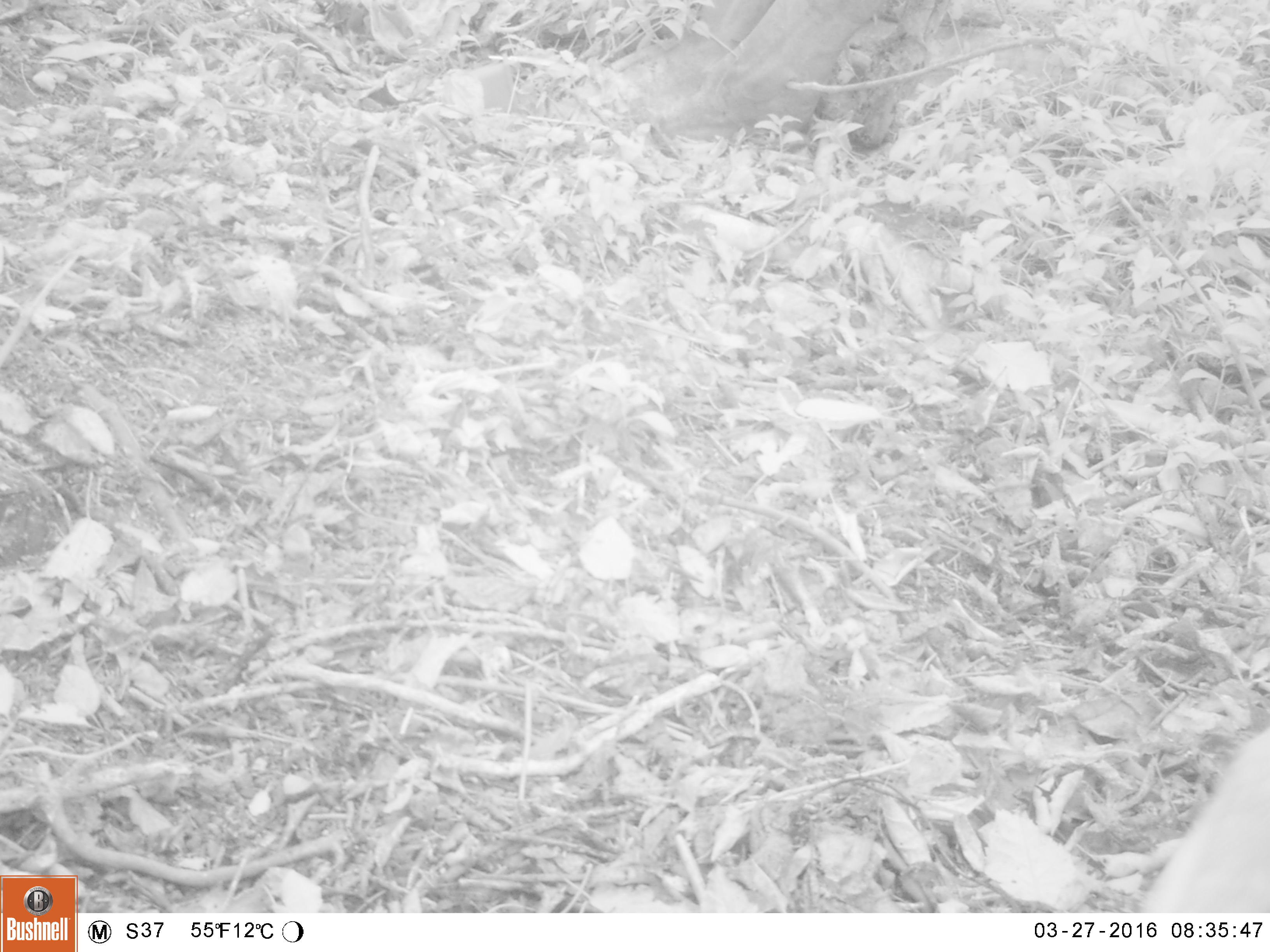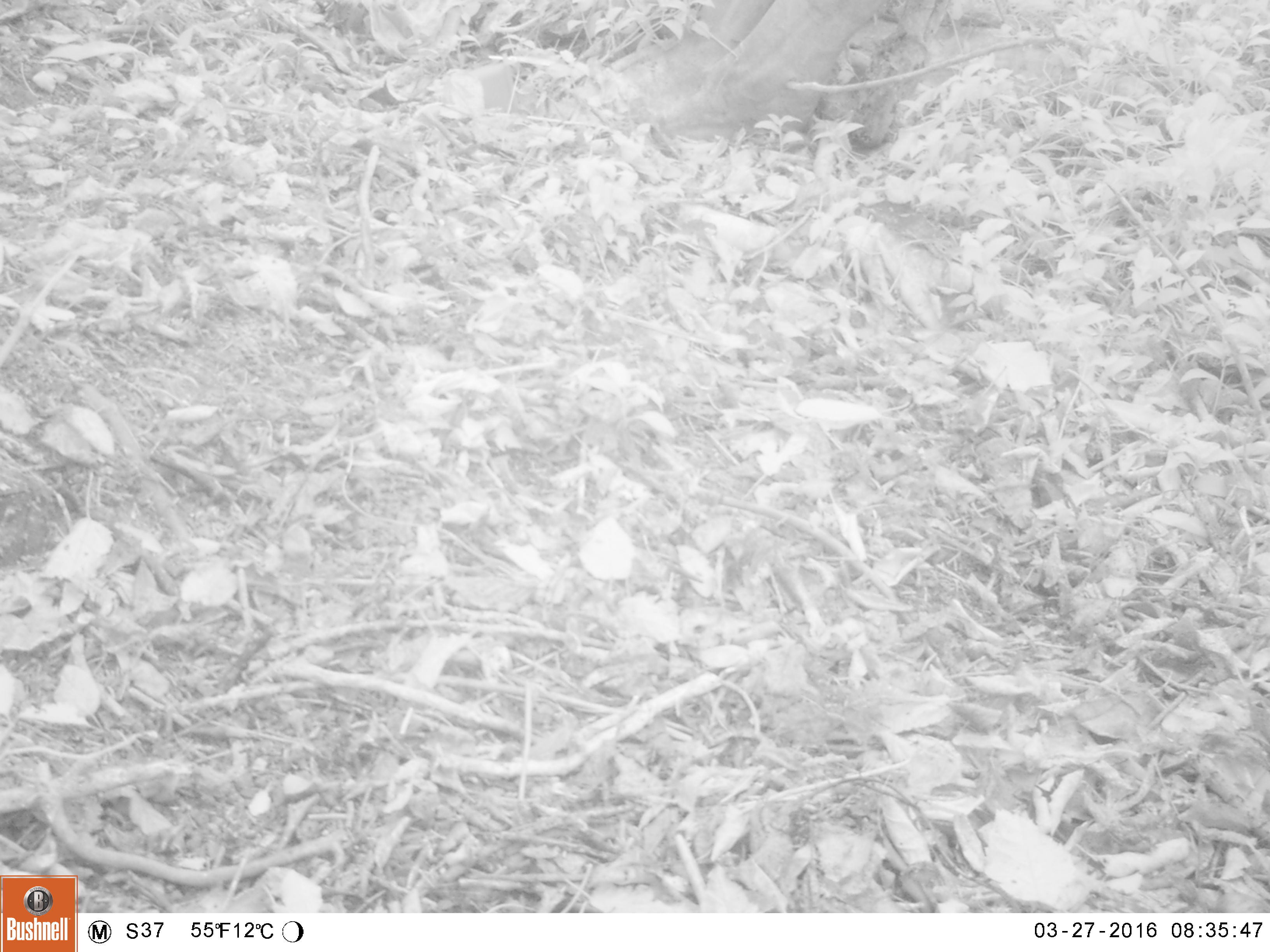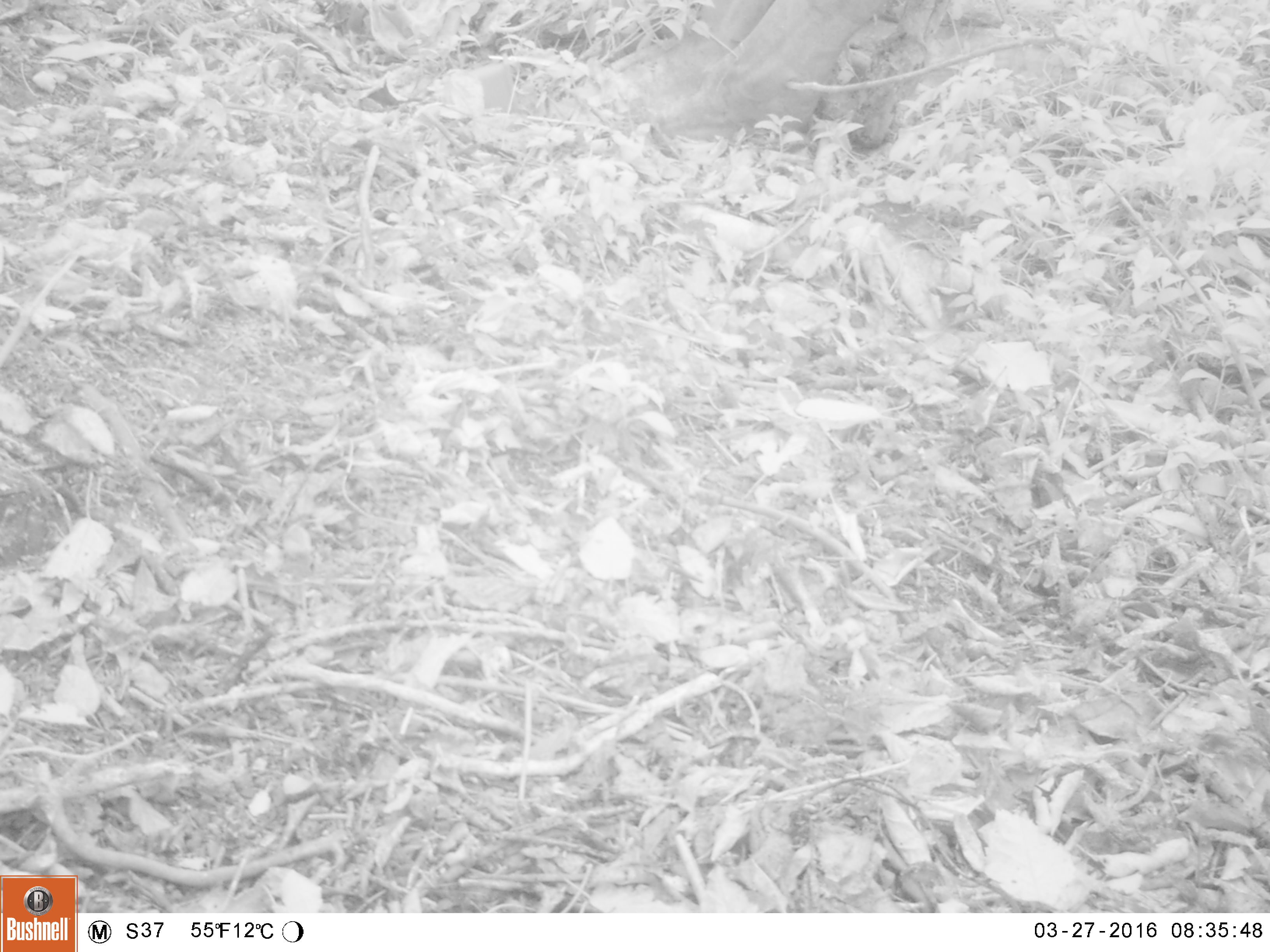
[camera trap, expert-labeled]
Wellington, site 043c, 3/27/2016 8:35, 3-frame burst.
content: unidentified animal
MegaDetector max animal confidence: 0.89